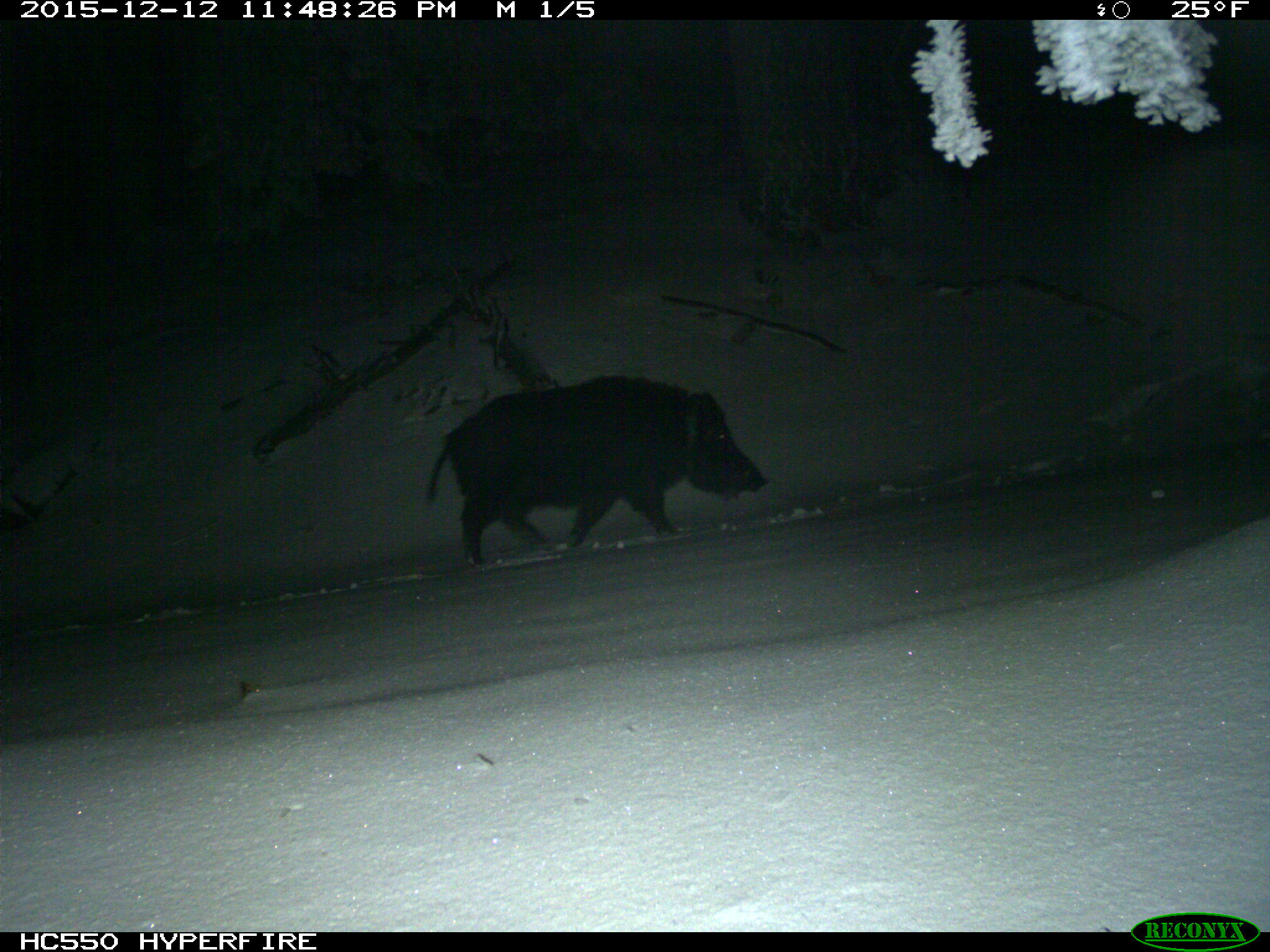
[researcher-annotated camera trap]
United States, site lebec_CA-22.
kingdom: Animalia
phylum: Chordata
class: Mammalia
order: Artiodactyla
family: Suidae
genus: Sus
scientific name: Sus scrofa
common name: wild boar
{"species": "Sus scrofa (wild boar)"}